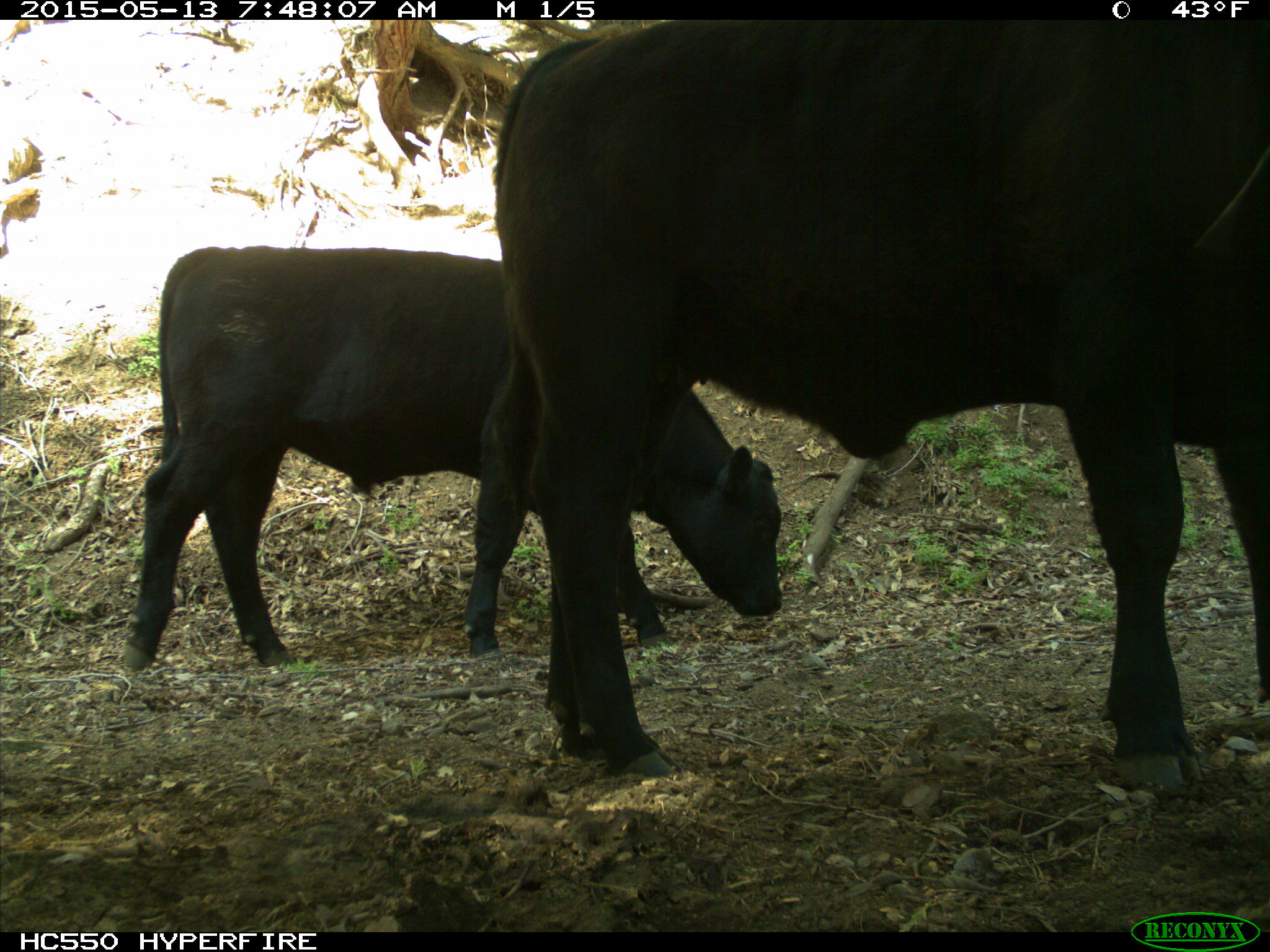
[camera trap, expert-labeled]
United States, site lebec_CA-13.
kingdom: Animalia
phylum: Chordata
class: Mammalia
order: Artiodactyla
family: Bovidae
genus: Bos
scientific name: Bos taurus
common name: domestic cow